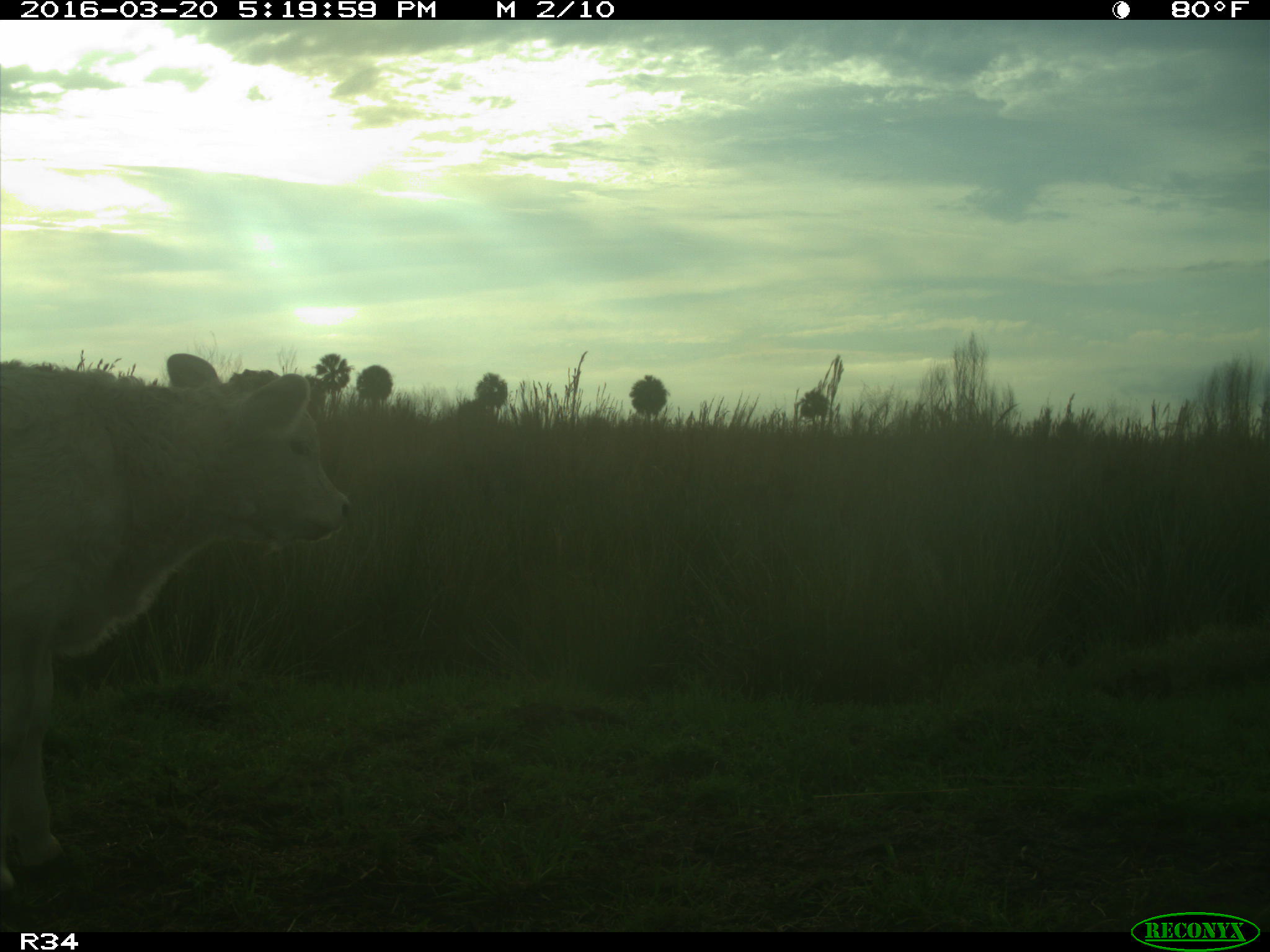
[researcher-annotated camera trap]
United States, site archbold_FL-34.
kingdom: Animalia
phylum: Chordata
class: Mammalia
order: Artiodactyla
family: Bovidae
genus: Bos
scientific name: Bos taurus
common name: domestic cow